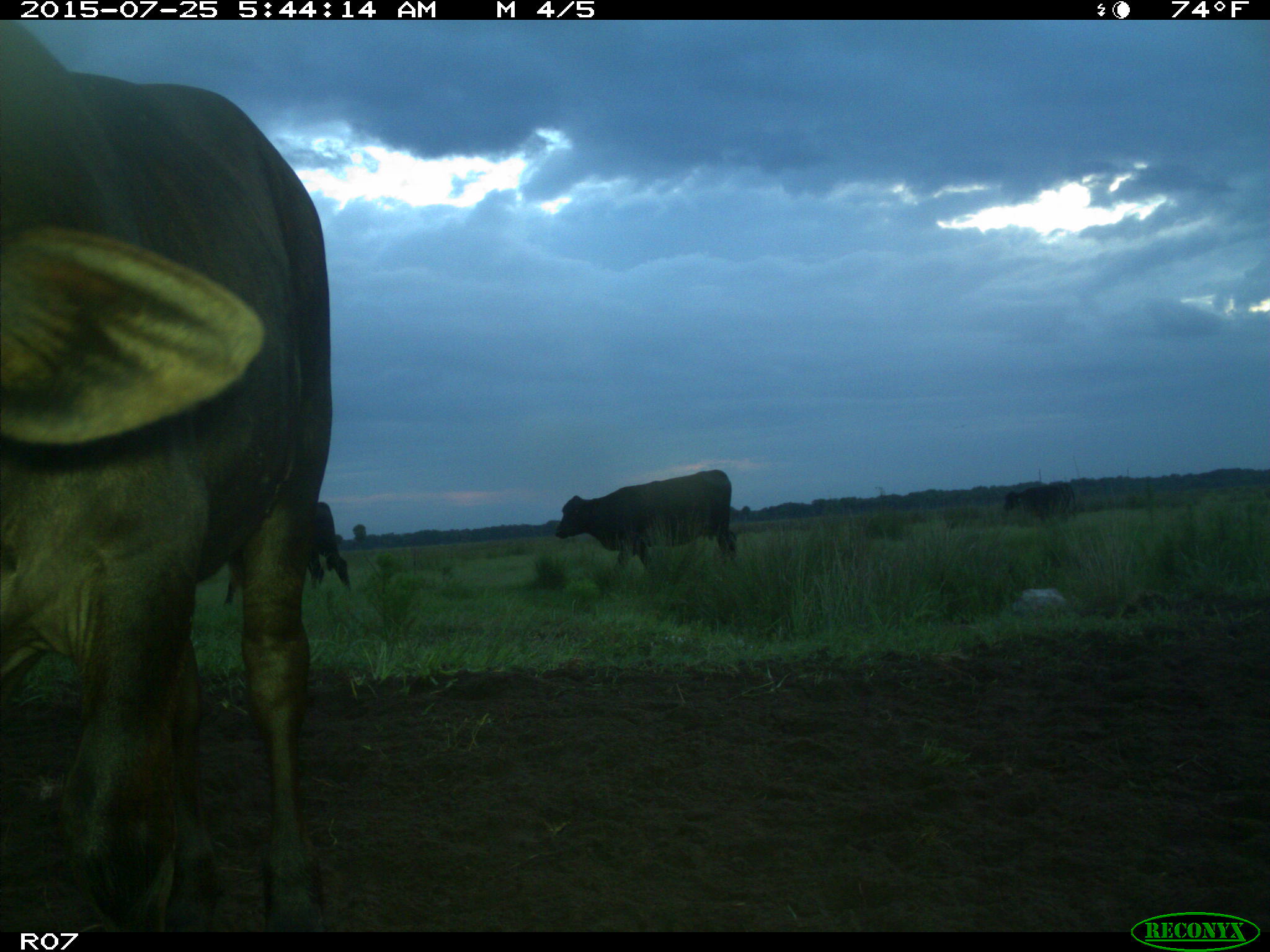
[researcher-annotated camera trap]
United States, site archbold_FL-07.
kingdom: Animalia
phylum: Chordata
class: Mammalia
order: Artiodactyla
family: Bovidae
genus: Bos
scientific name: Bos taurus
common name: domestic cow